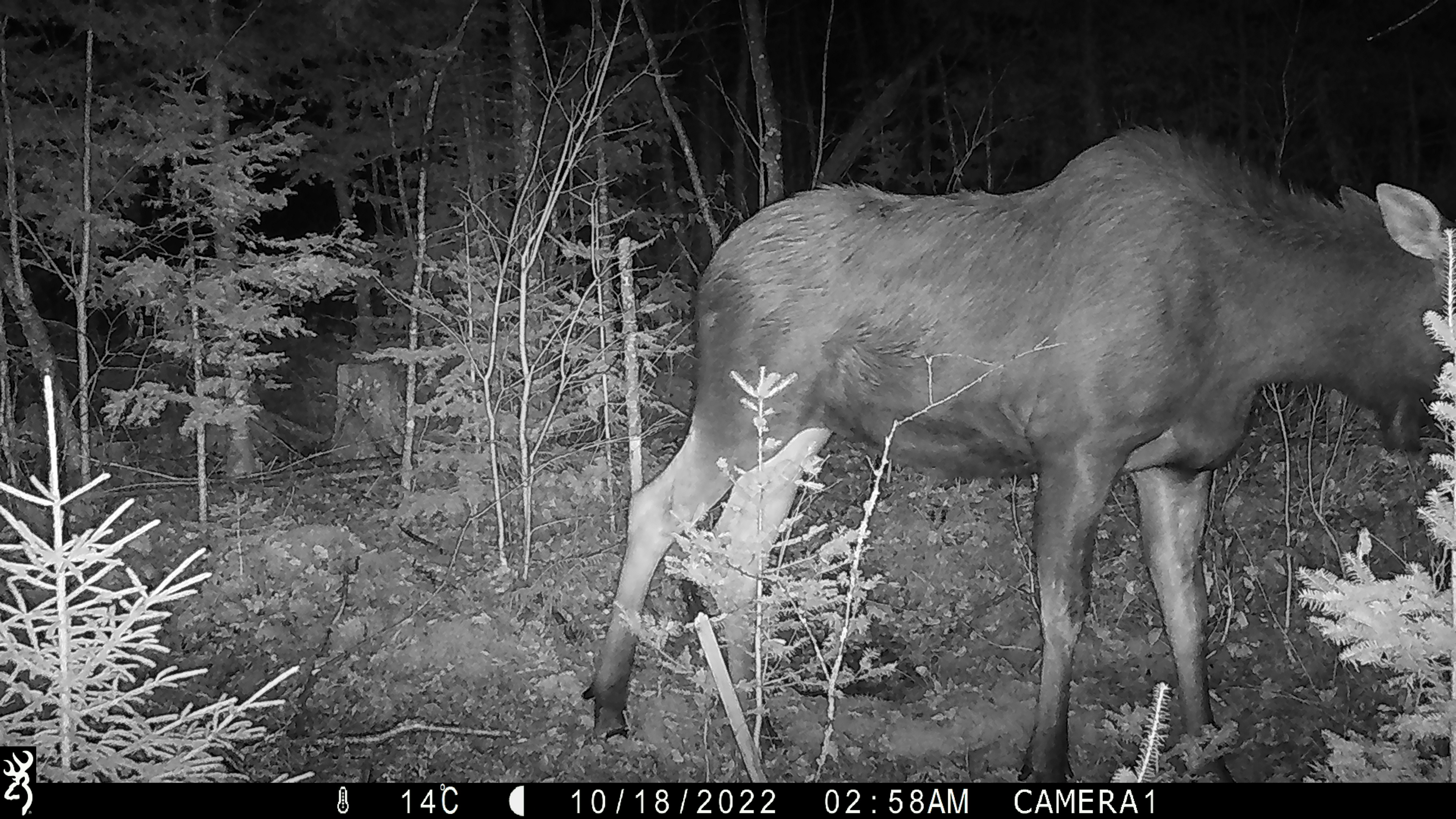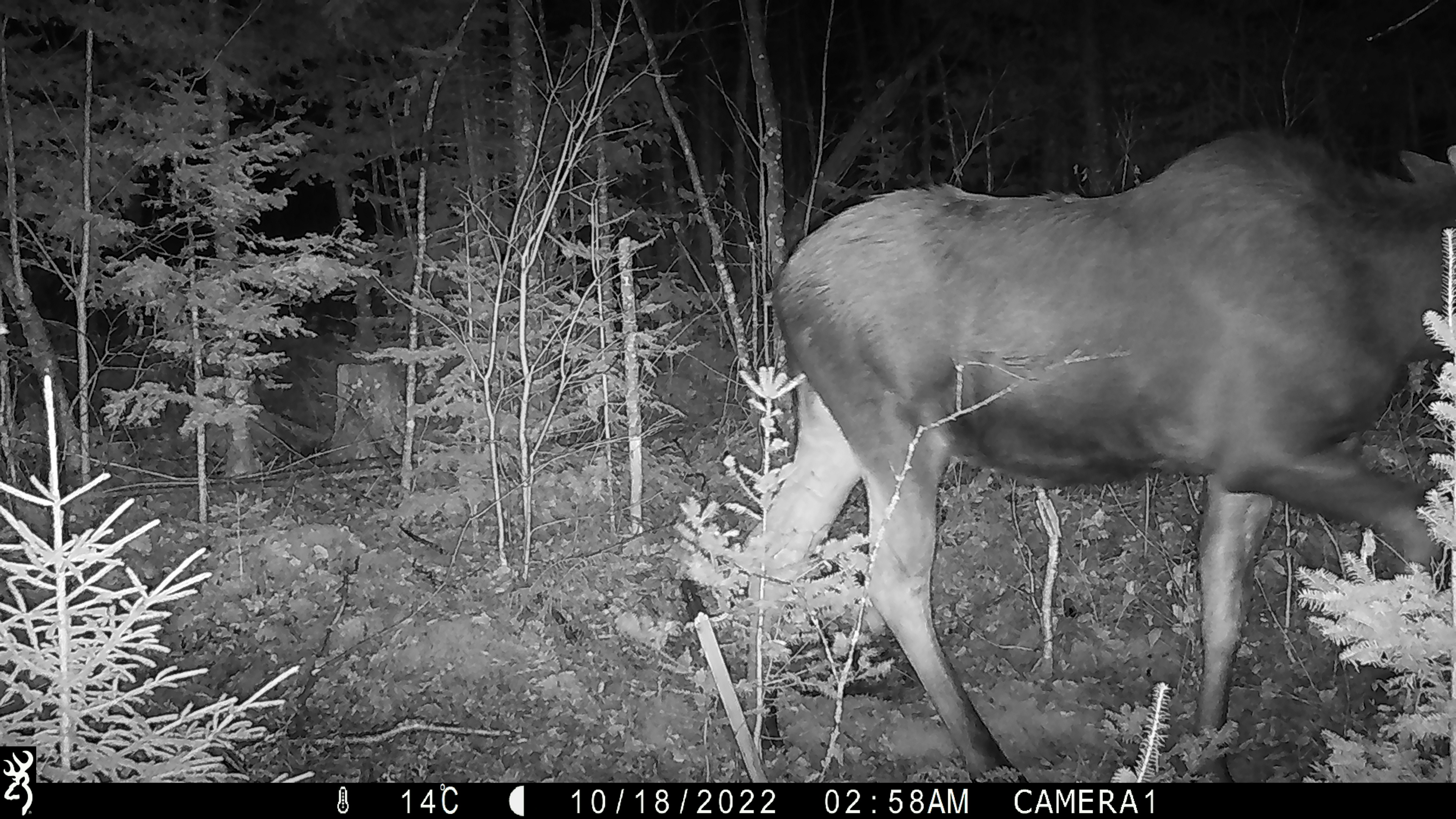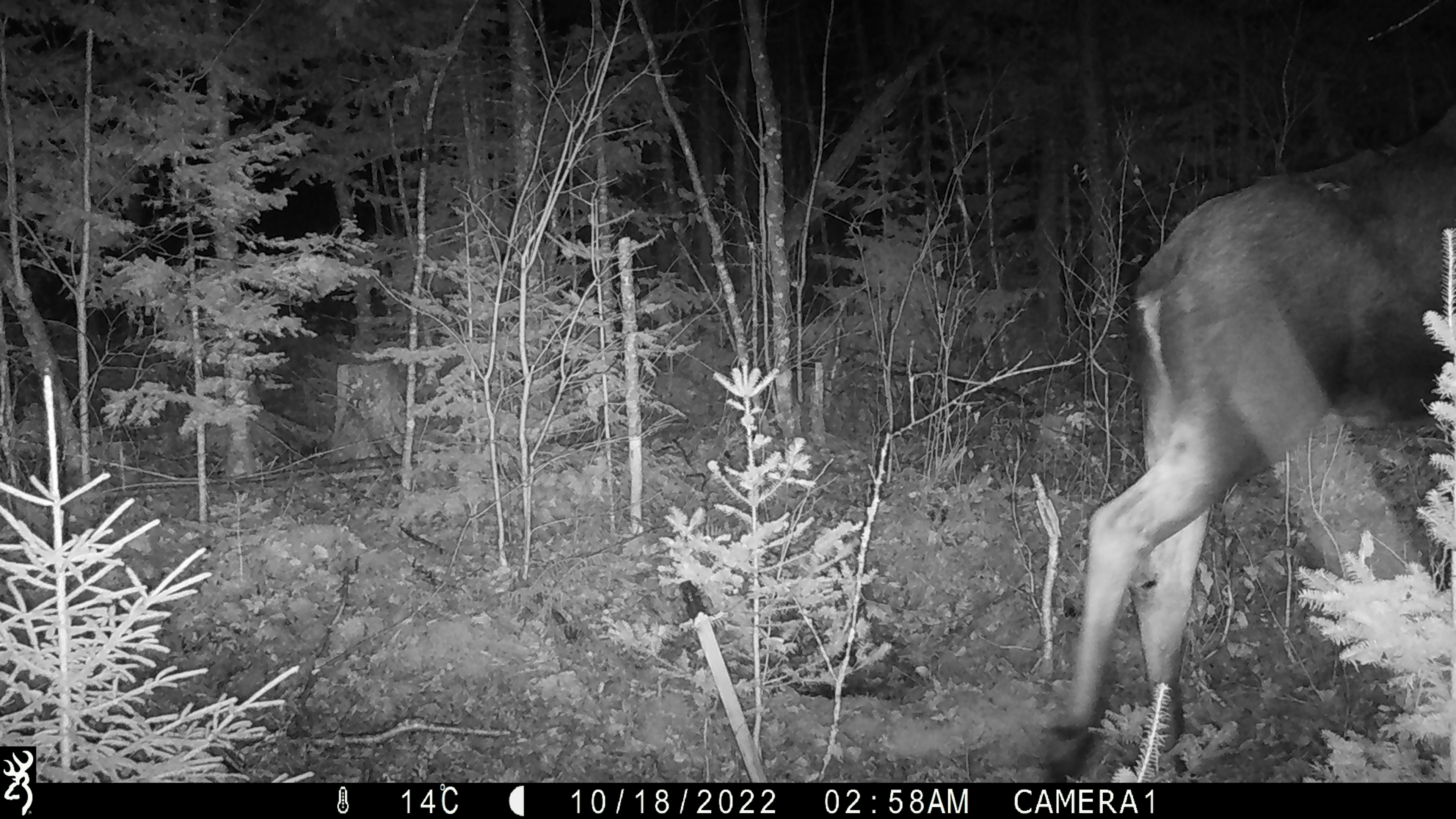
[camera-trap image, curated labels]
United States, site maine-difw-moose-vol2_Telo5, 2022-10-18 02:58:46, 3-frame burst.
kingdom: Animalia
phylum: Chordata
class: Mammalia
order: Artiodactyla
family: Cervidae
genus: Alces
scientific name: Alces alces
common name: moose